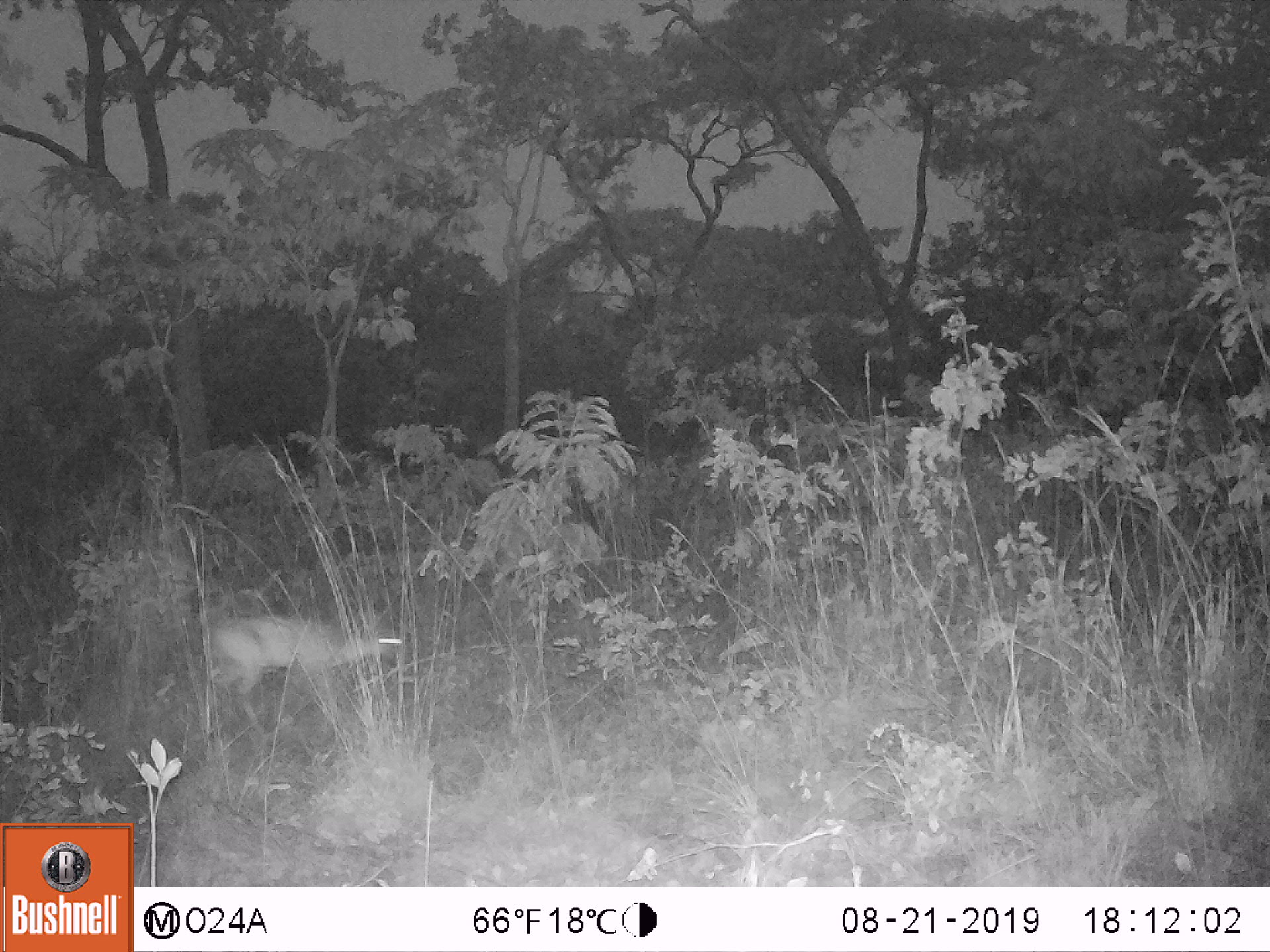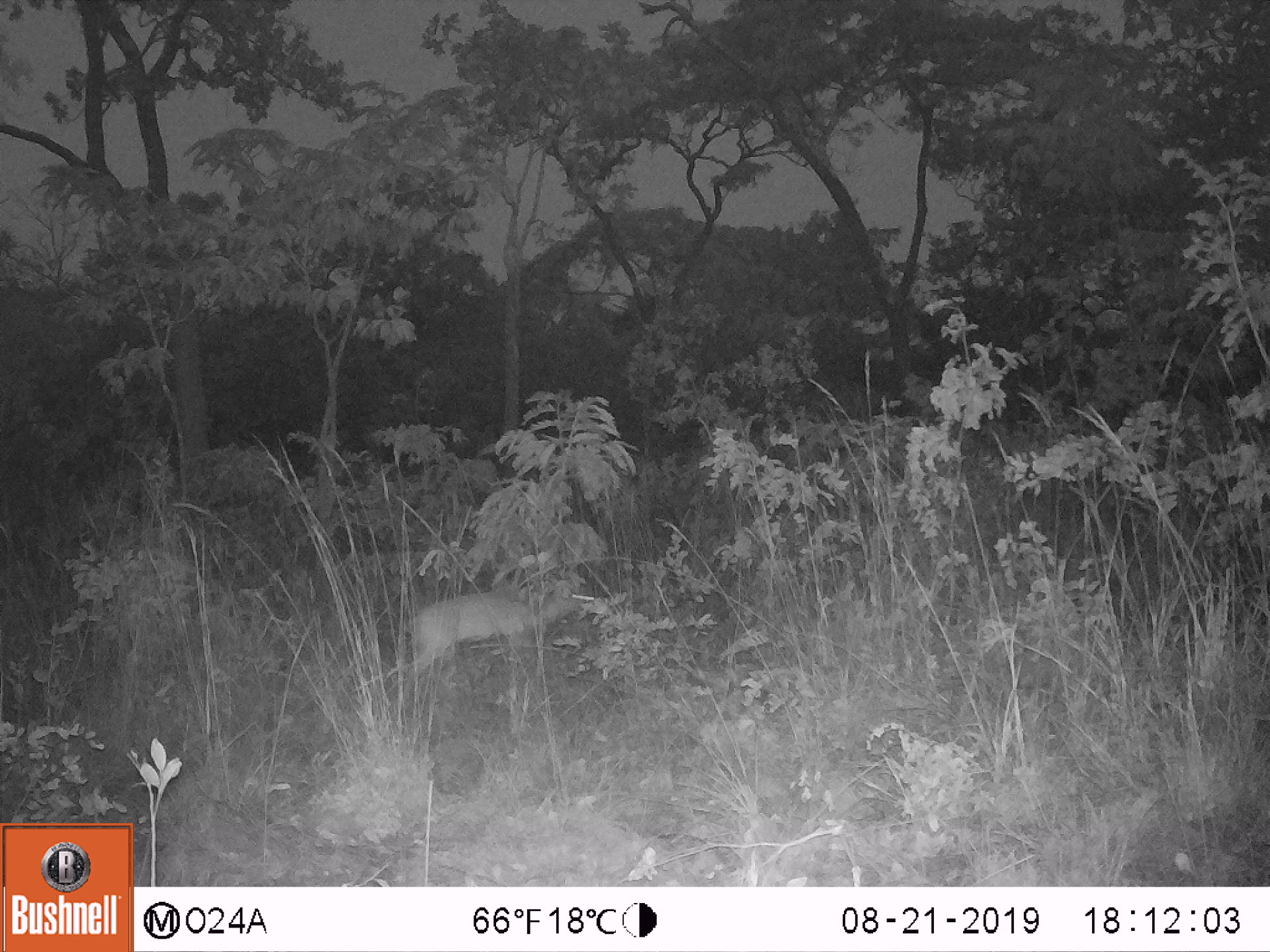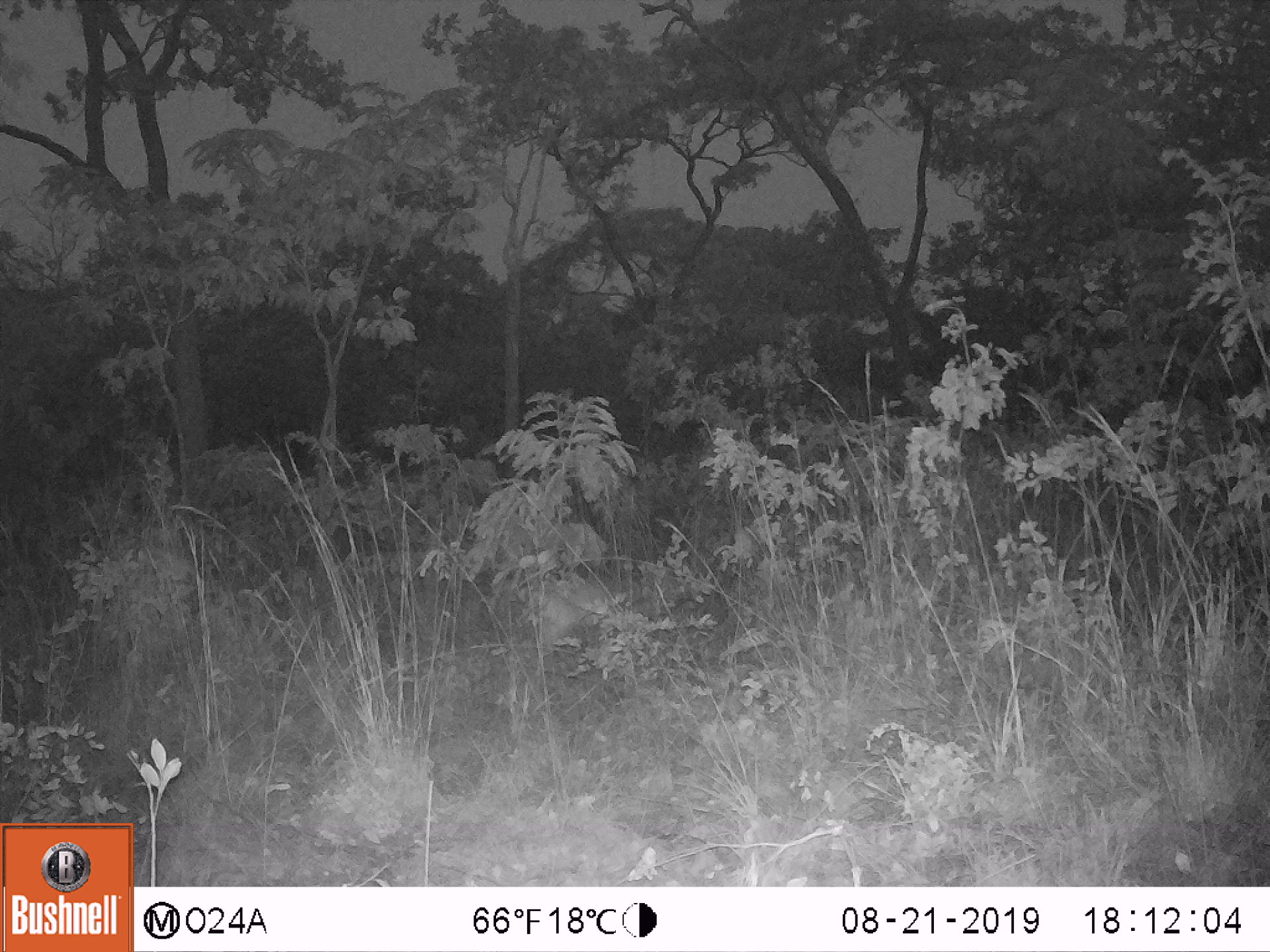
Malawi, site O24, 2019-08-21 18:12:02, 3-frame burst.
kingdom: Animalia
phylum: Chordata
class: Mammalia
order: Artiodactyla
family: Bovidae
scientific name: Antilopinae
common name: small antelope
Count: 1.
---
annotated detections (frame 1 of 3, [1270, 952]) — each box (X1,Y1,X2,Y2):
small antelope: (211,611,408,705)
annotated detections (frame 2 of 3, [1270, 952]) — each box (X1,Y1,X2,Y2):
small antelope: (392,572,598,686)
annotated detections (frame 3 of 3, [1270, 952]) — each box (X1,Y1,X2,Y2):
small antelope: (534,566,666,654)